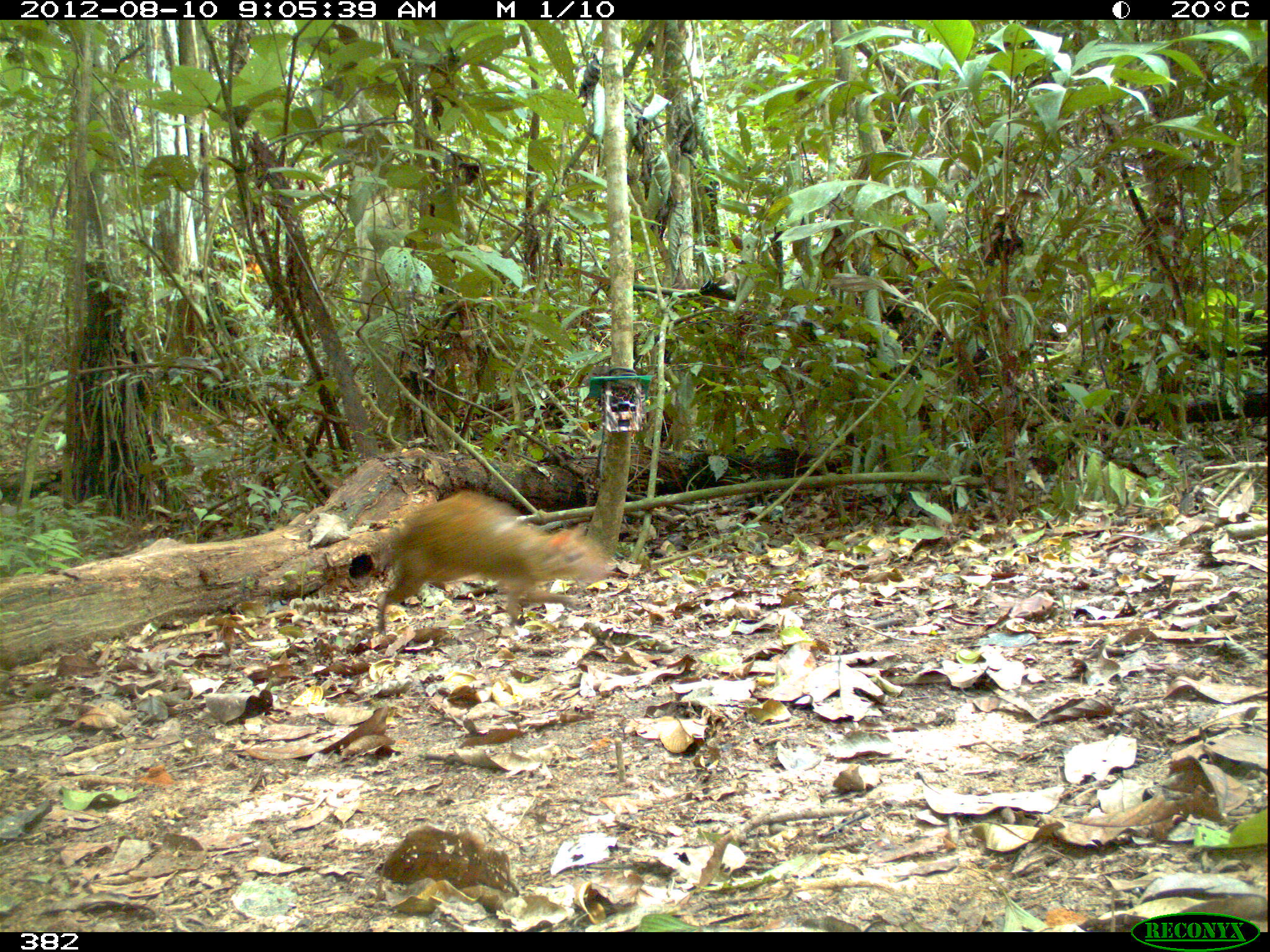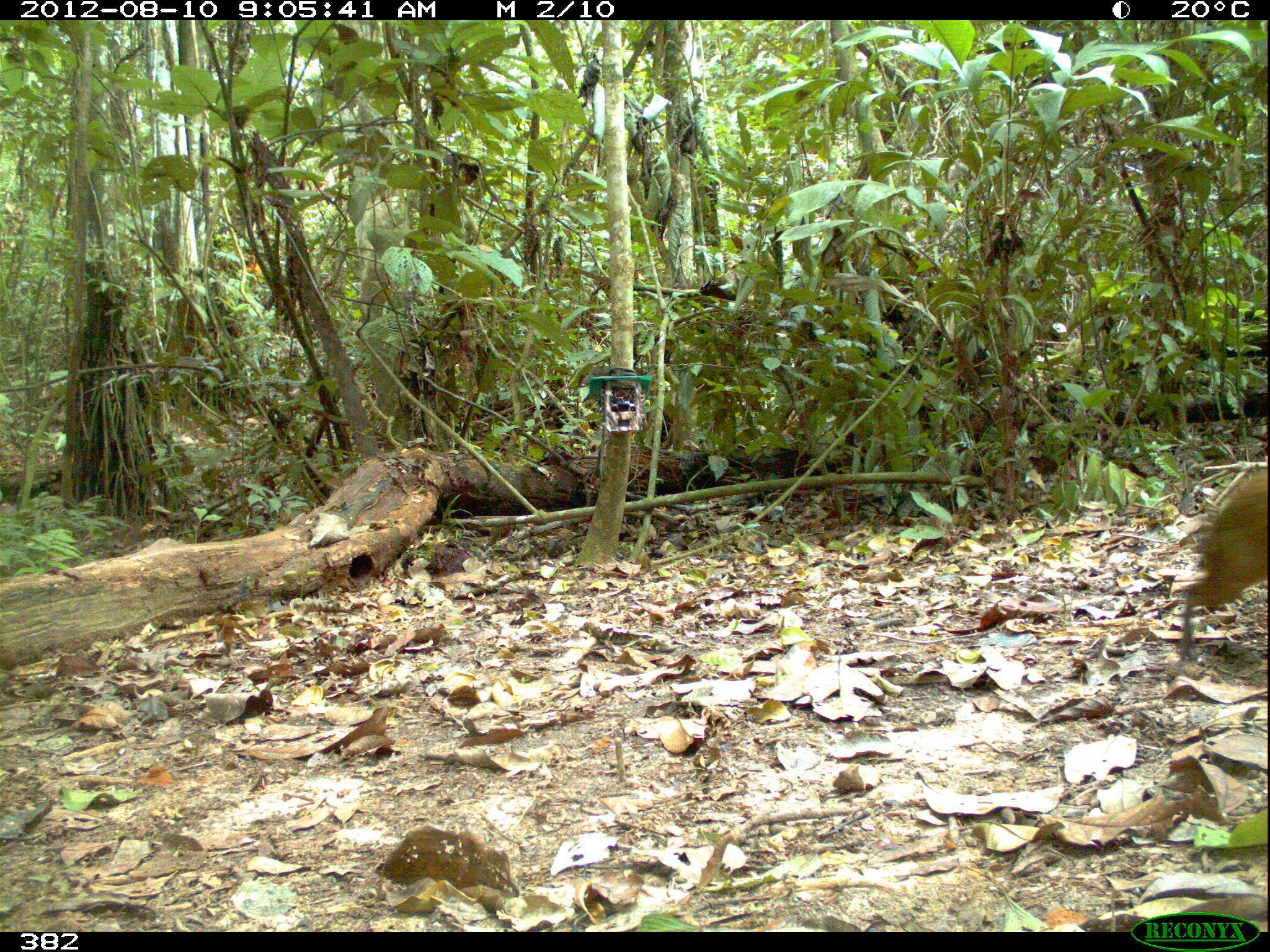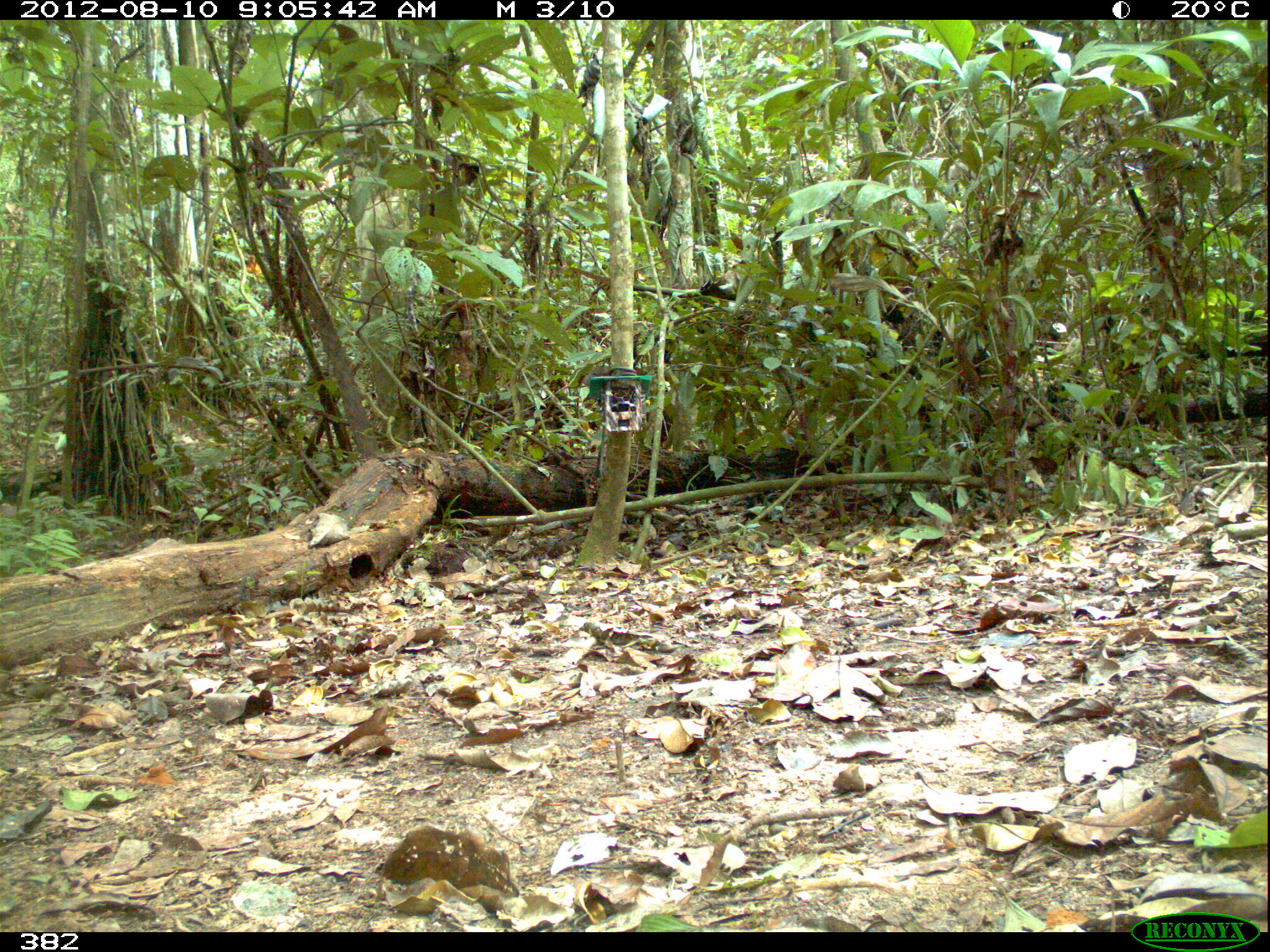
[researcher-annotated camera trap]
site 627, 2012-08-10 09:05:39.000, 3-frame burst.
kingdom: Animalia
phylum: Chordata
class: Mammalia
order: Rodentia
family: Dasyproctidae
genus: Dasyprocta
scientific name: Dasyprocta punctata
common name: central american agouti